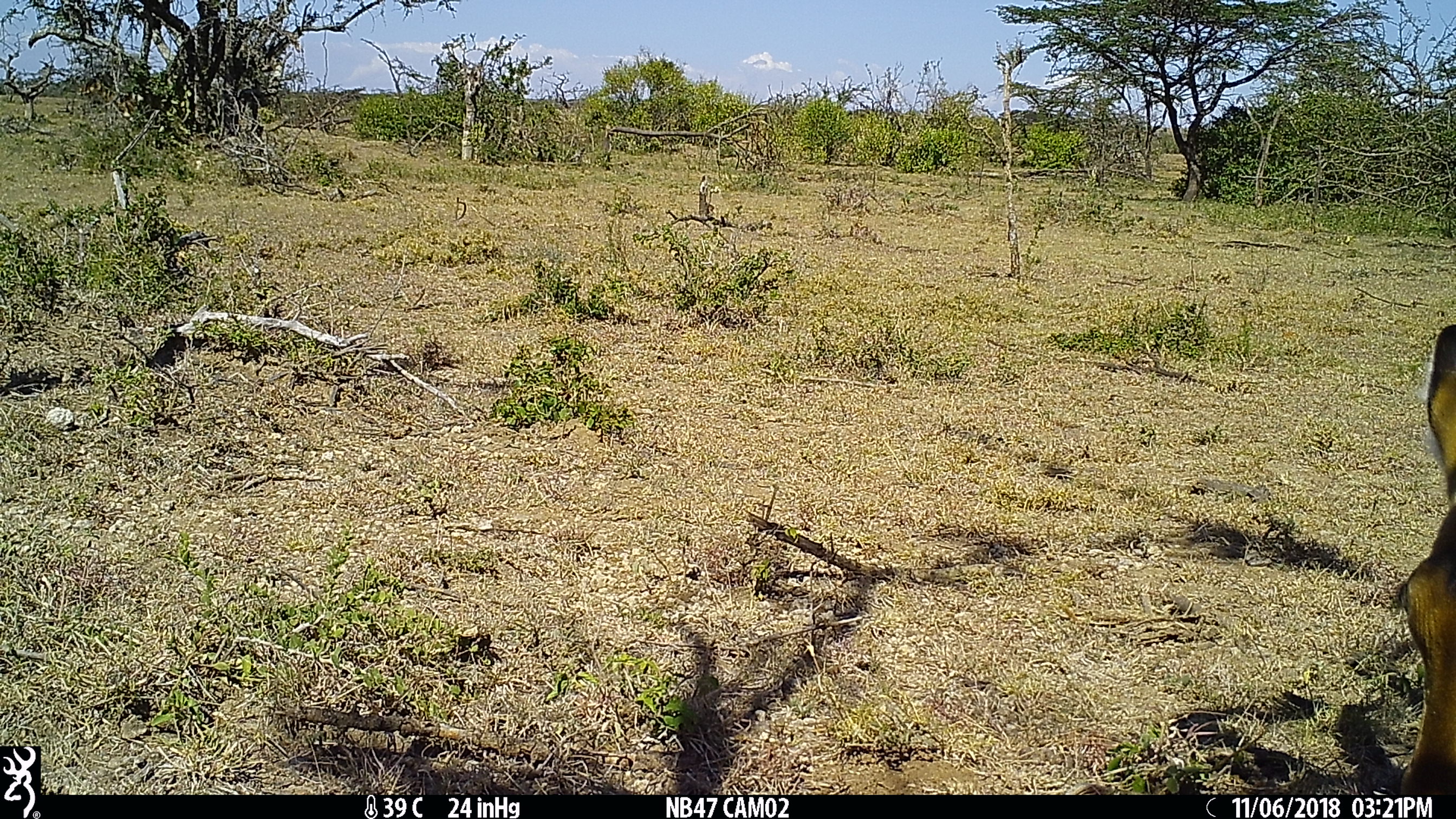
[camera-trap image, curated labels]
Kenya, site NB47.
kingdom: Animalia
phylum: Chordata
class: Mammalia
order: Artiodactyla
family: Bovidae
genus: Aepyceros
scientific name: Aepyceros melampus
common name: impala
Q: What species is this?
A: Impala (Aepyceros melampus).